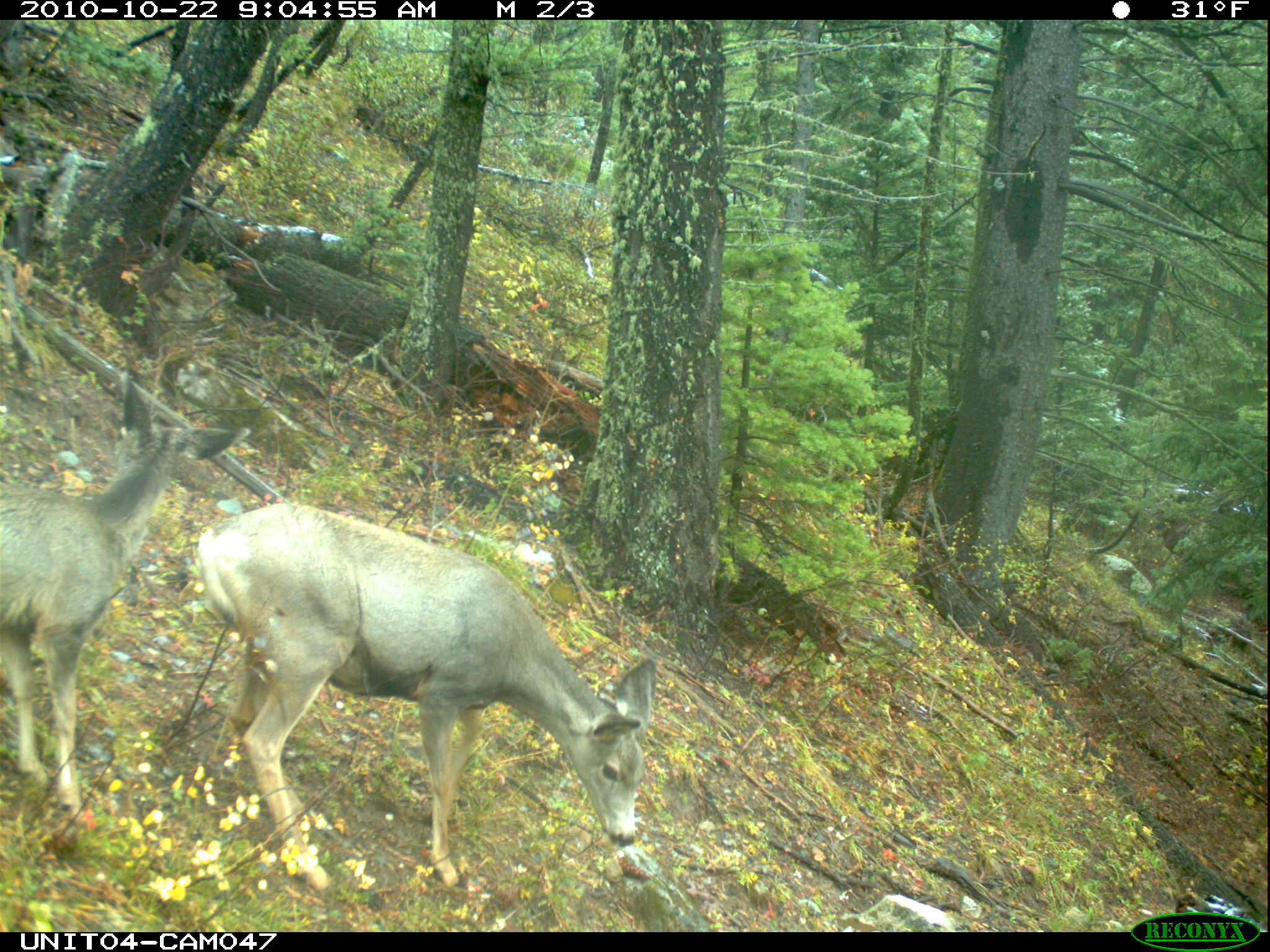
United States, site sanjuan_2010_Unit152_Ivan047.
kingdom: Animalia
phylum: Chordata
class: Mammalia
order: Artiodactyla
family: Cervidae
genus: Odocoileus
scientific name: Odocoileus hemionus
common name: mule deer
Odocoileus hemionus (mule deer).